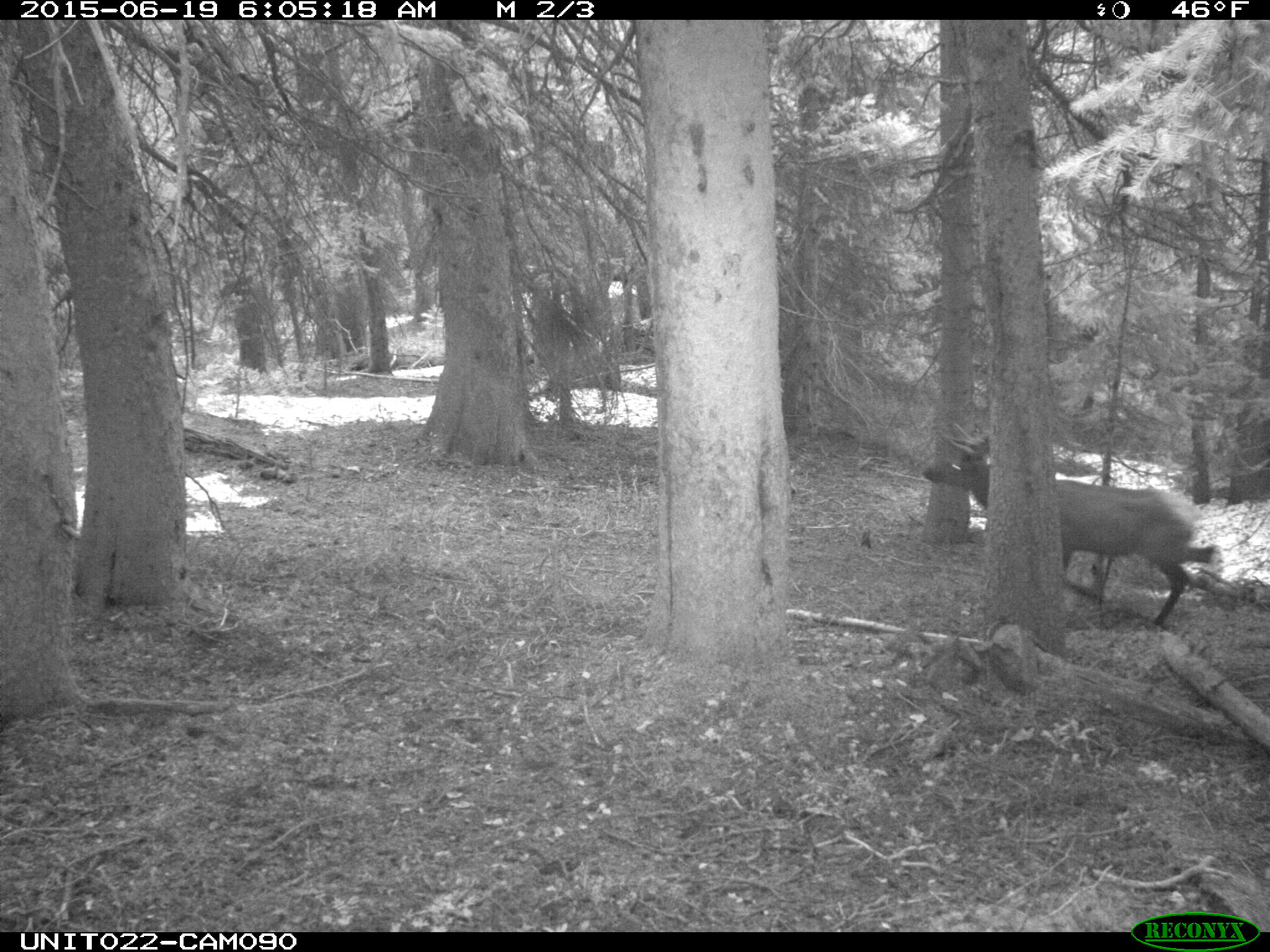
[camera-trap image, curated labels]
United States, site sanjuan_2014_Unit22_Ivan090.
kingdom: Animalia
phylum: Chordata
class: Mammalia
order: Artiodactyla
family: Cervidae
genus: Cervus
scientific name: Cervus elaphus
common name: red deer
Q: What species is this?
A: Cervus elaphus (red deer).